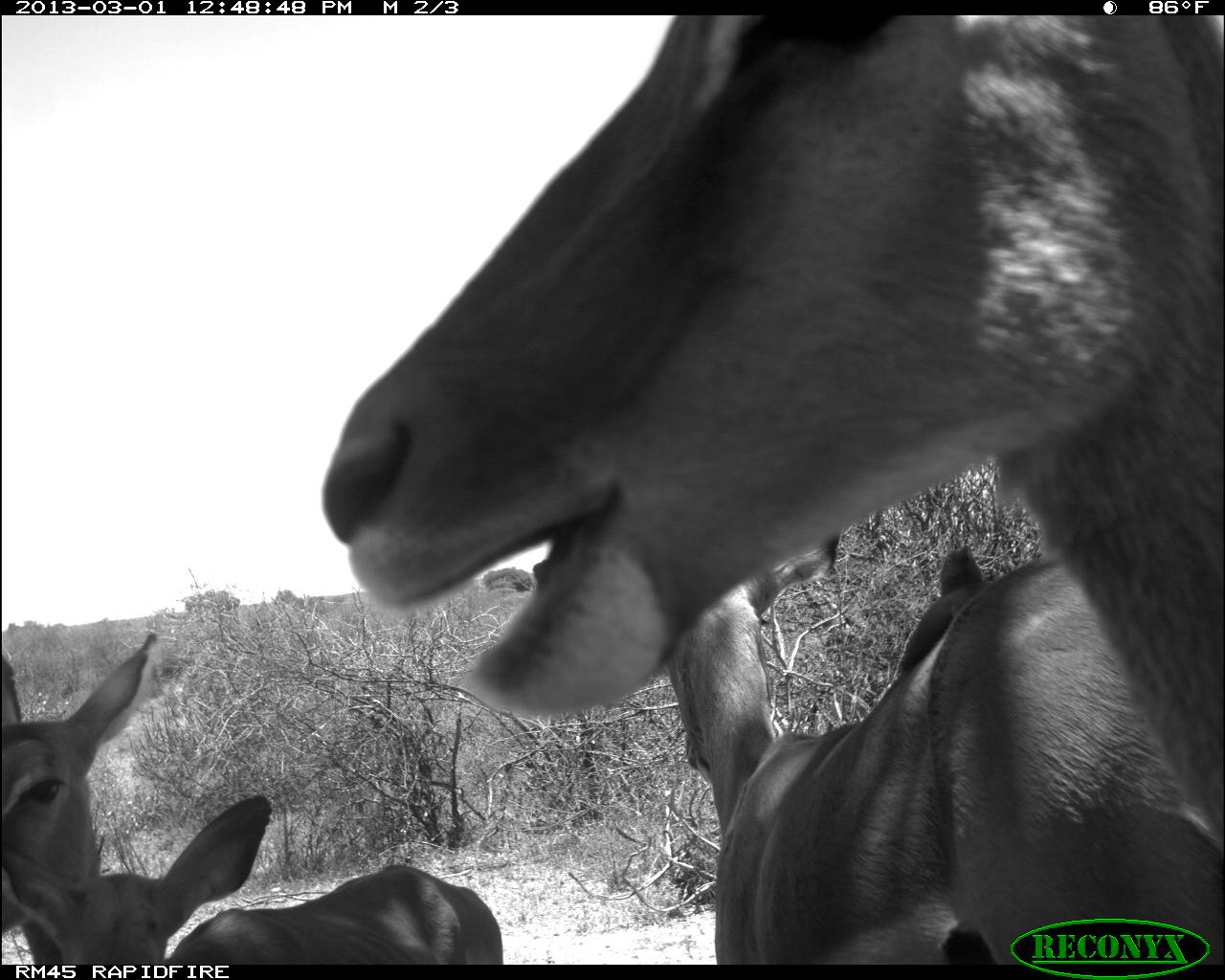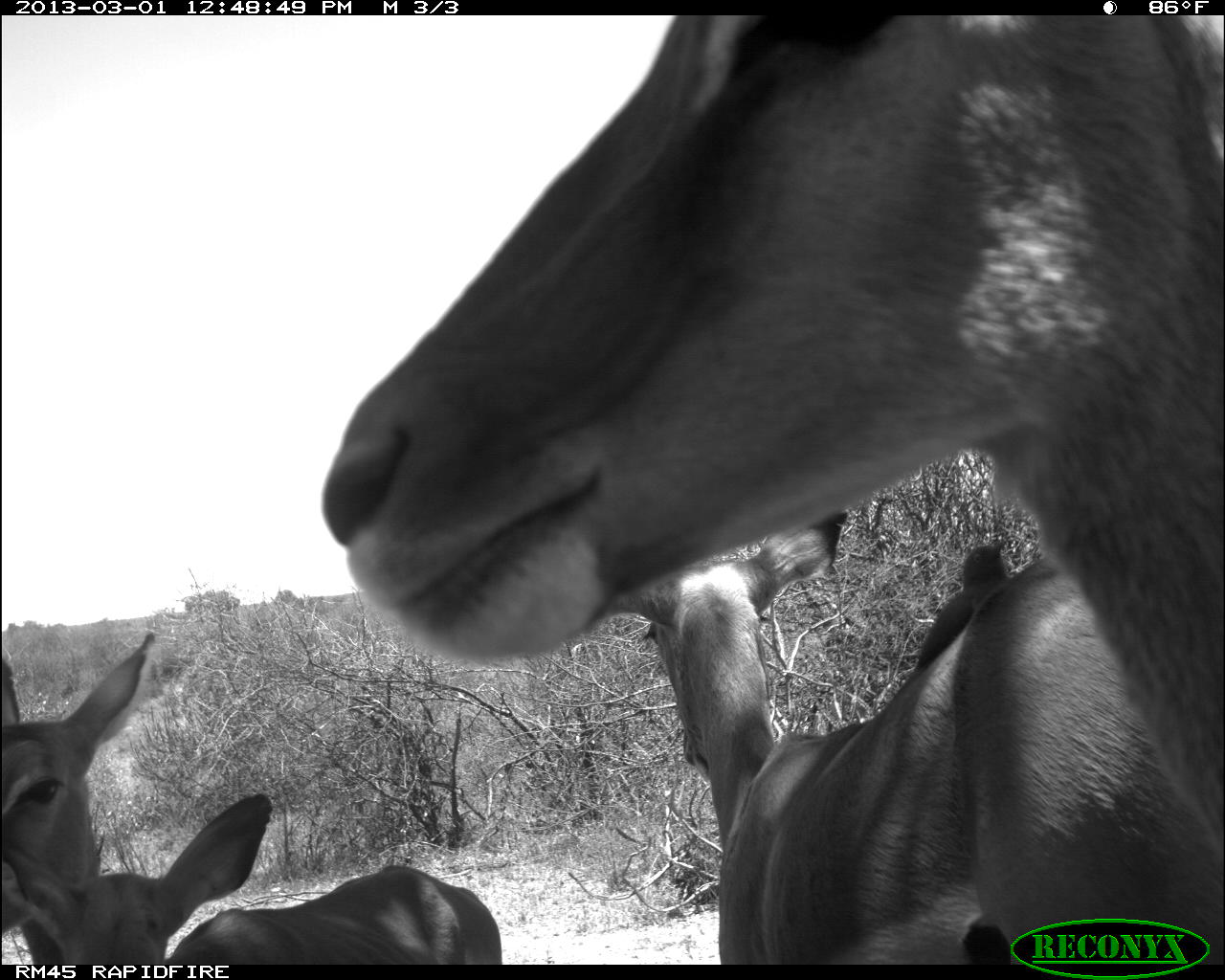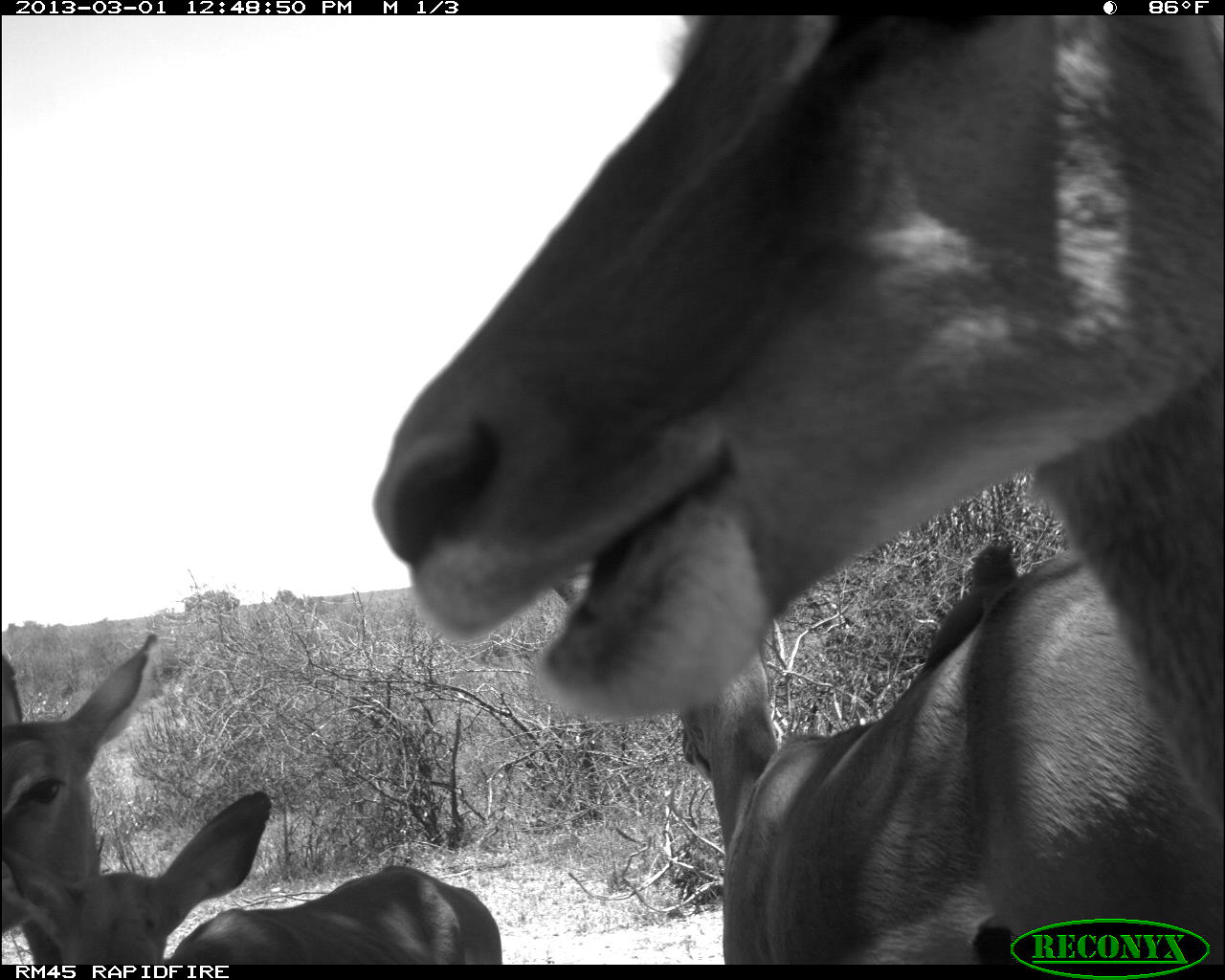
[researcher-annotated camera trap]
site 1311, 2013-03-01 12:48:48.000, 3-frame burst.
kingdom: Animalia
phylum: Chordata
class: Mammalia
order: Artiodactyla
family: Bovidae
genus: Aepyceros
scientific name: Aepyceros melampus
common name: impala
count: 4